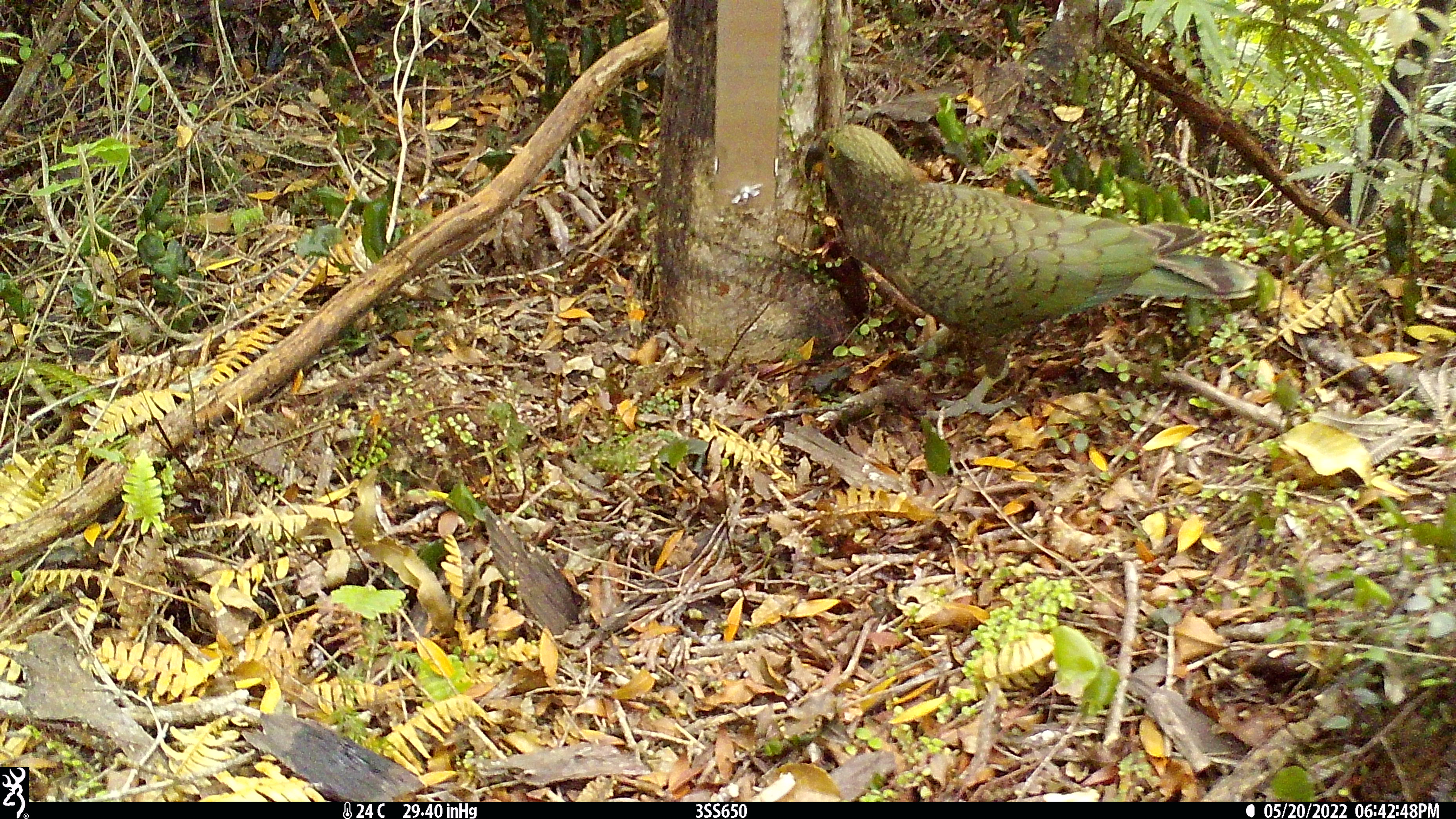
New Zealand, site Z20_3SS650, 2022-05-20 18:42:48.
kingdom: Animalia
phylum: Chordata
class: Aves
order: Psittaciformes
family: Strigopidae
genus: Nestor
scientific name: Nestor notabilis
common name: kea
Kea (Nestor notabilis).